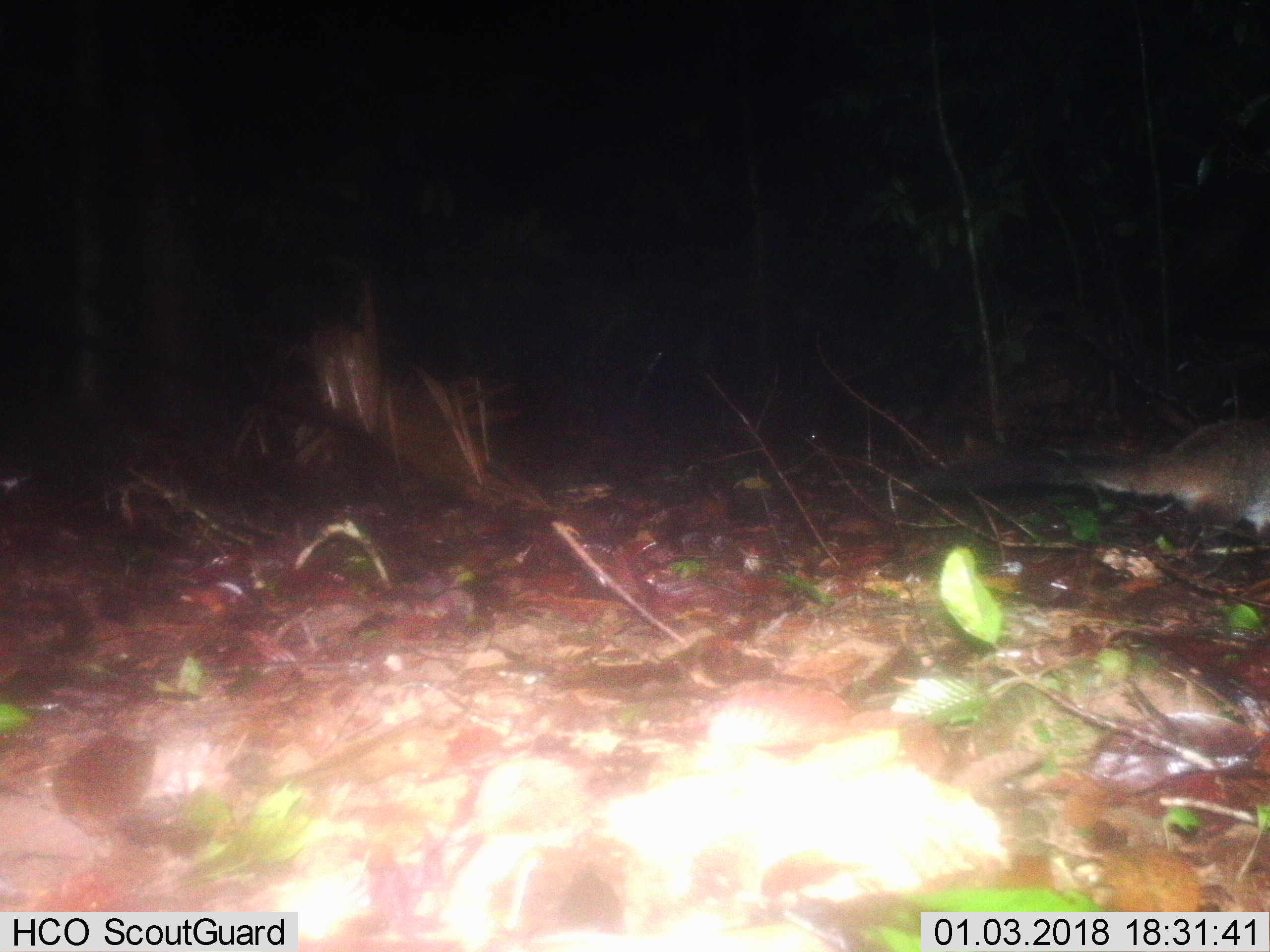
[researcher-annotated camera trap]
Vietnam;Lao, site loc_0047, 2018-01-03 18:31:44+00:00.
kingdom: Animalia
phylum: Chordata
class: Mammalia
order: Carnivora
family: Viverridae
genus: Paguma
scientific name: Paguma larvata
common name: masked palm civet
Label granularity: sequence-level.